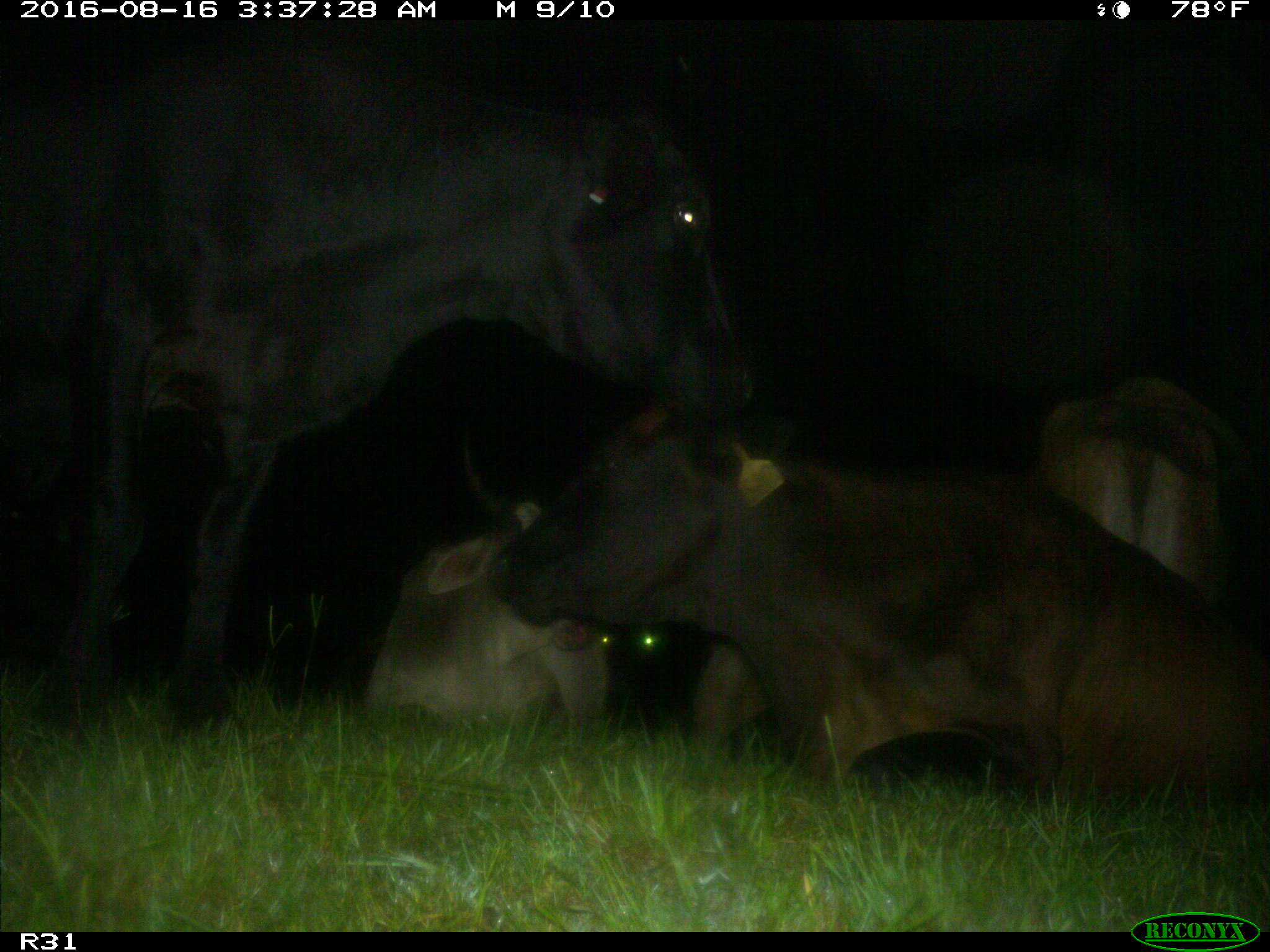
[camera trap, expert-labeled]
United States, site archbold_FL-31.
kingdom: Animalia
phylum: Chordata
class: Mammalia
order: Artiodactyla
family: Bovidae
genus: Bos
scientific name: Bos taurus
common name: domestic cow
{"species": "Bos taurus (domestic cow)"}